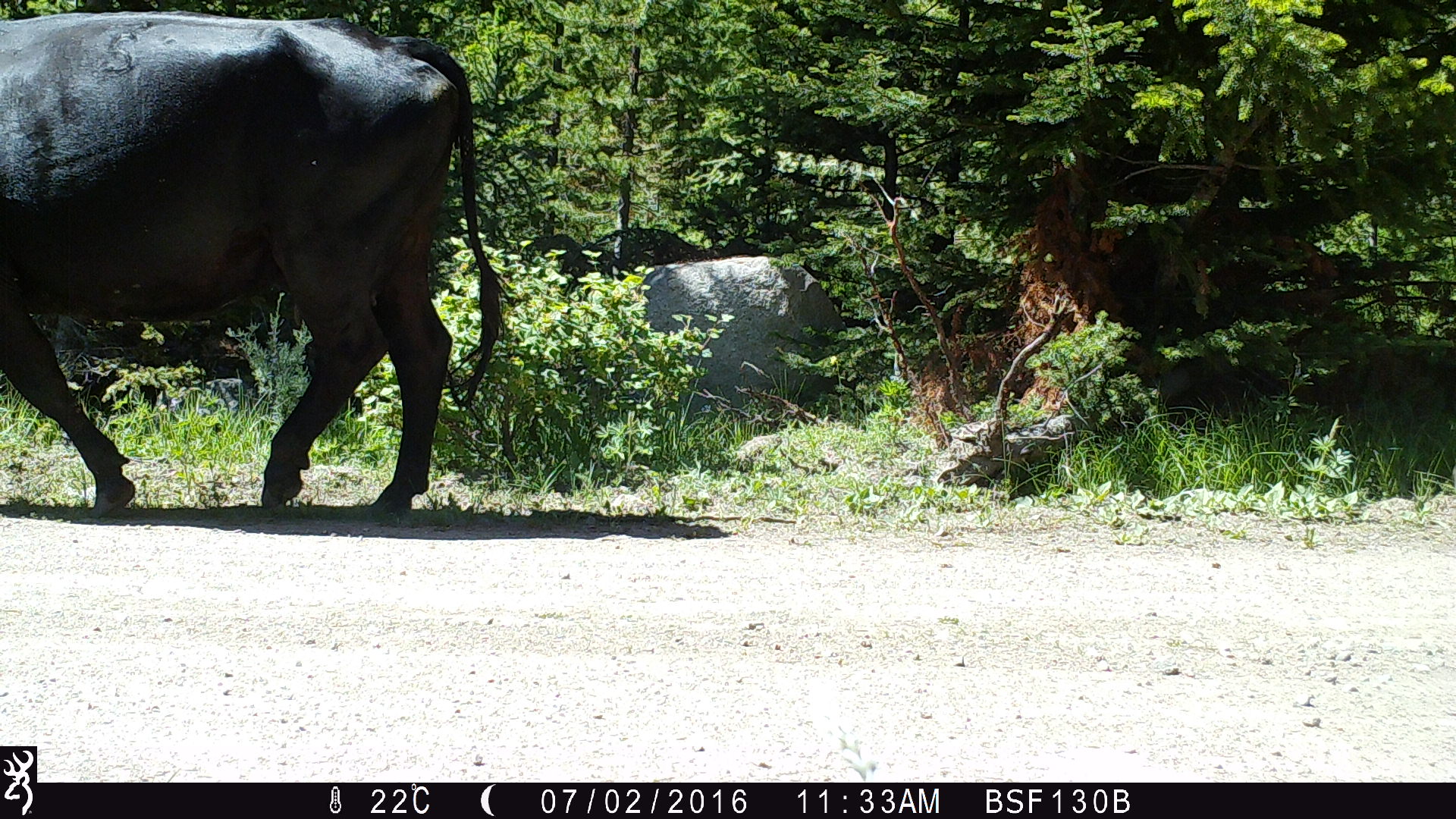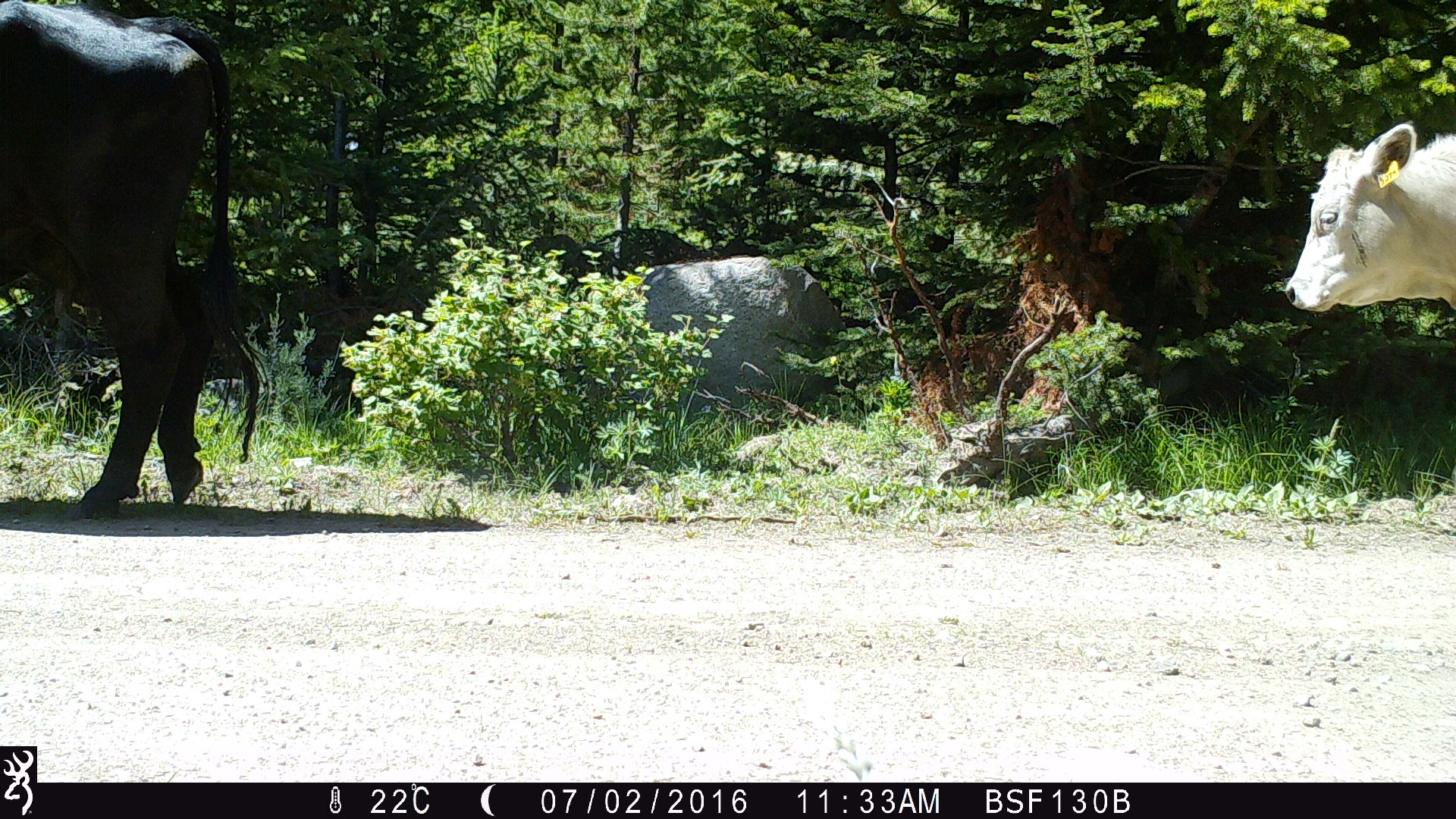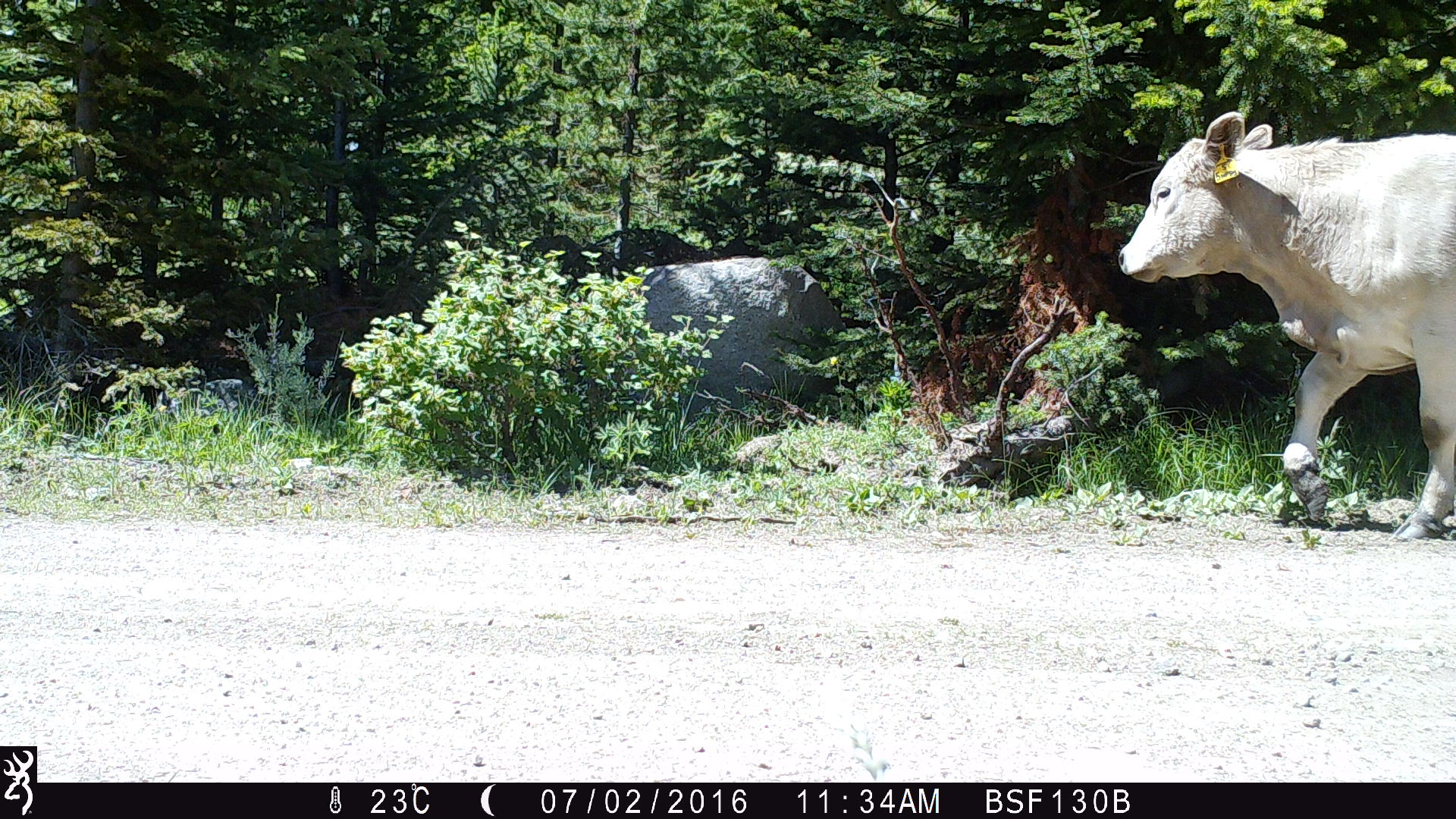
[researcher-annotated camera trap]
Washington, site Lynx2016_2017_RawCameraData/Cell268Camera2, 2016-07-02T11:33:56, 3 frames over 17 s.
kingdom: Animalia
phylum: Chordata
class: Mammalia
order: Artiodactyla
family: Bovidae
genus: Bos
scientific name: Bos taurus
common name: domestic cattle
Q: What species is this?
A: Domestic cattle (Bos taurus).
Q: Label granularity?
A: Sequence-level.